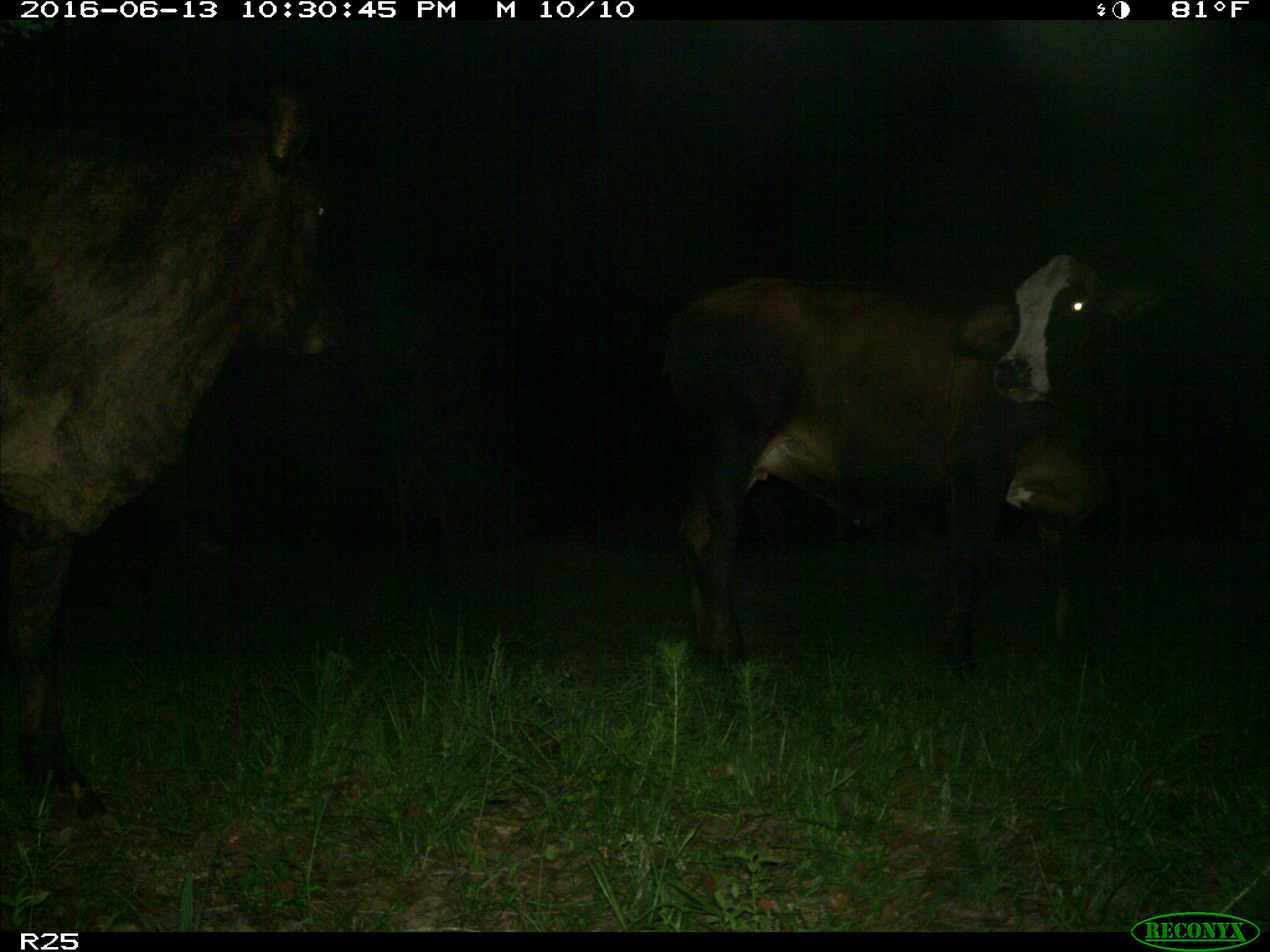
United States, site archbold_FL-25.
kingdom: Animalia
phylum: Chordata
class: Mammalia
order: Artiodactyla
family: Bovidae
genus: Bos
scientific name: Bos taurus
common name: domestic cow